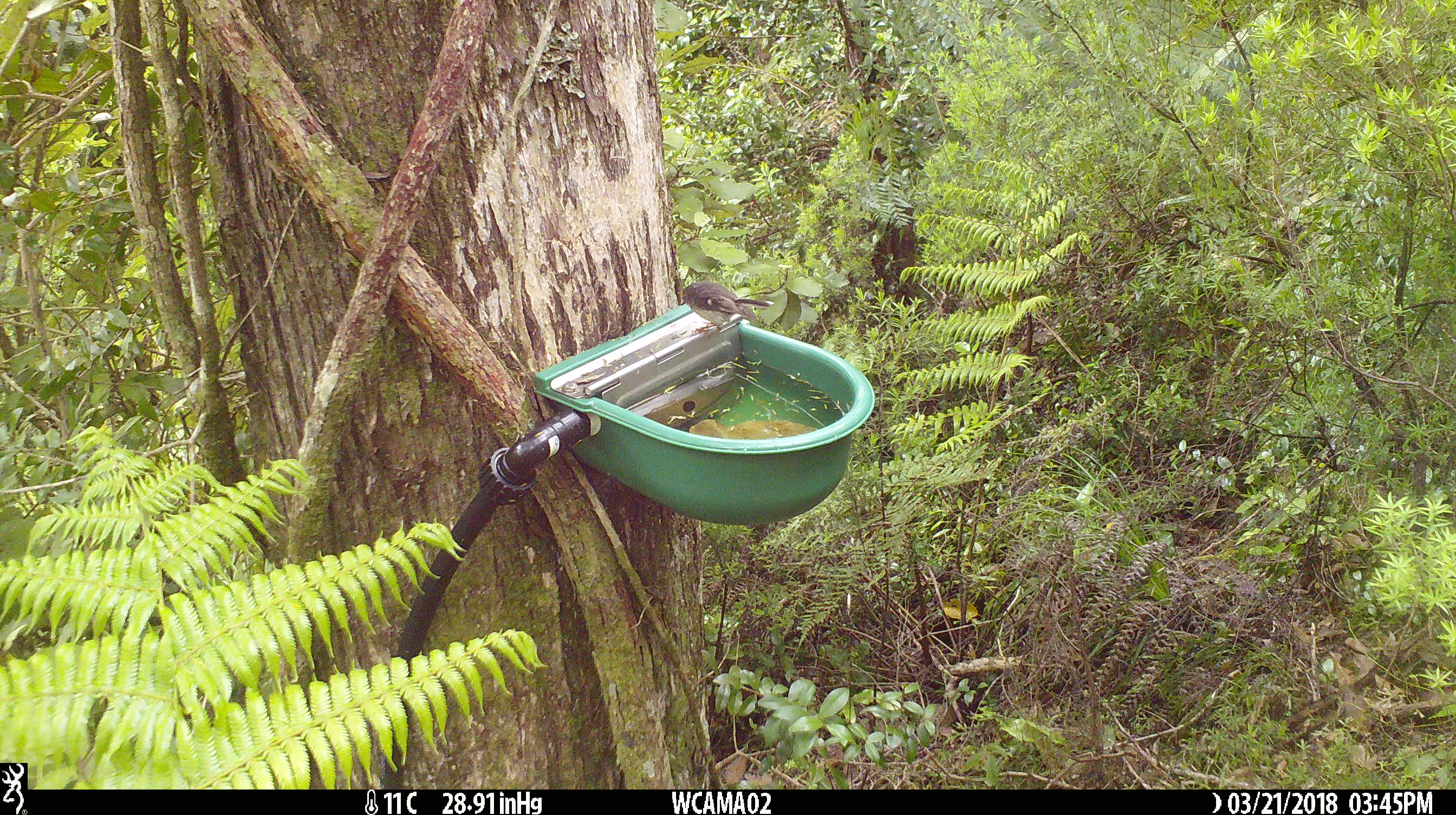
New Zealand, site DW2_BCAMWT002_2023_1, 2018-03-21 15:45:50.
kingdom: Animalia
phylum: Chordata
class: Aves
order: Passeriformes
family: Petroicidae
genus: Petroica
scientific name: Petroica macrocephala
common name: tomtit